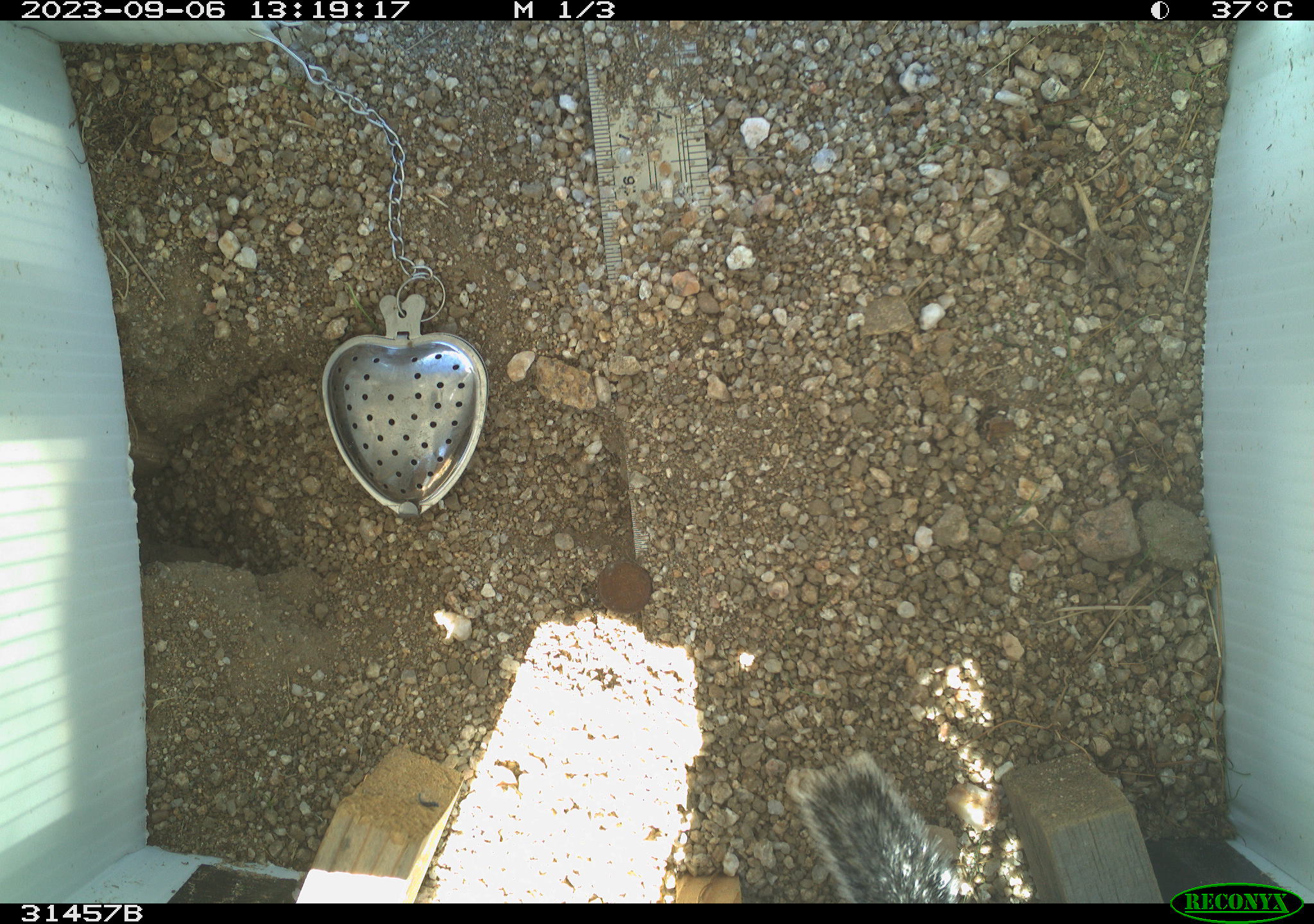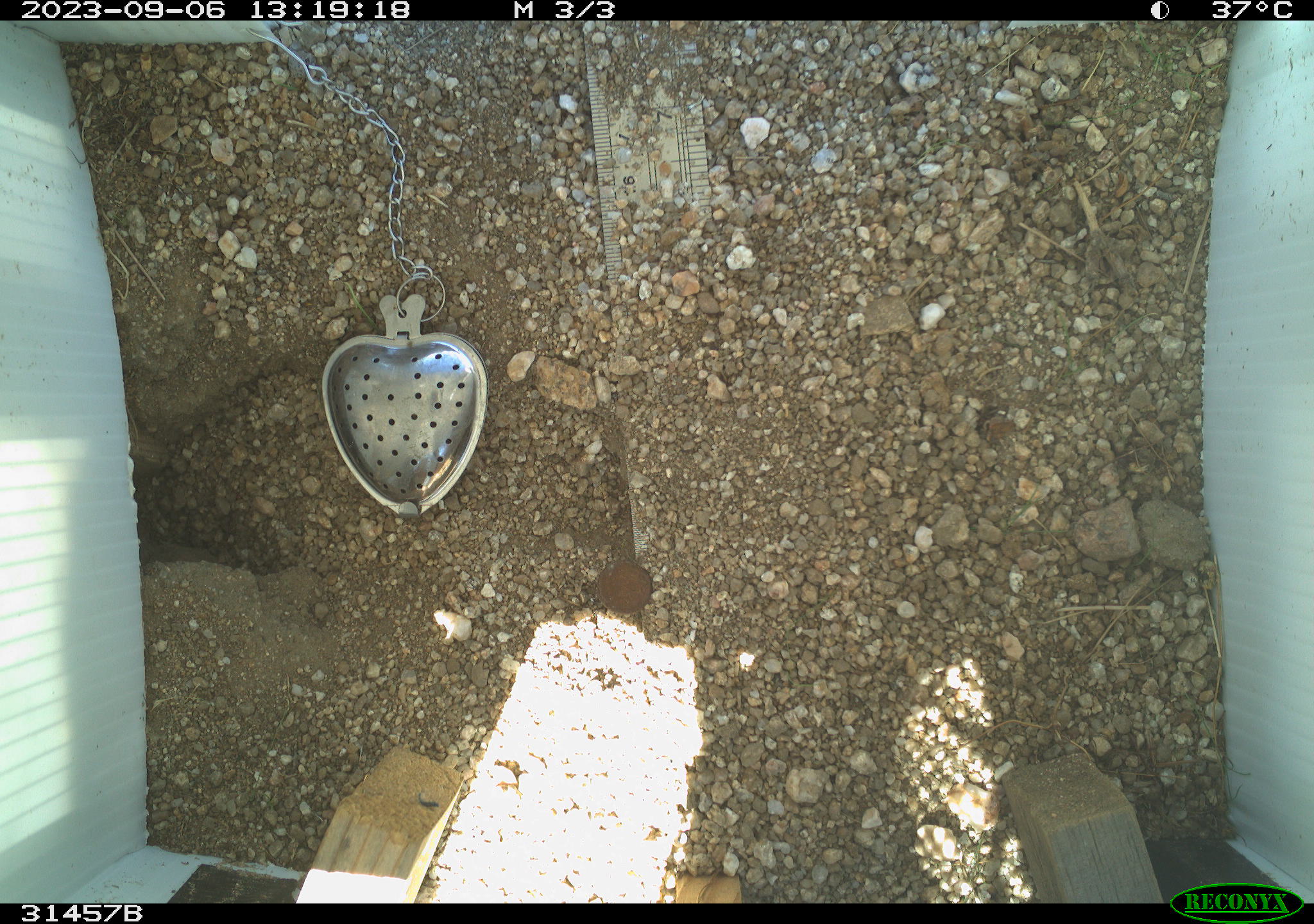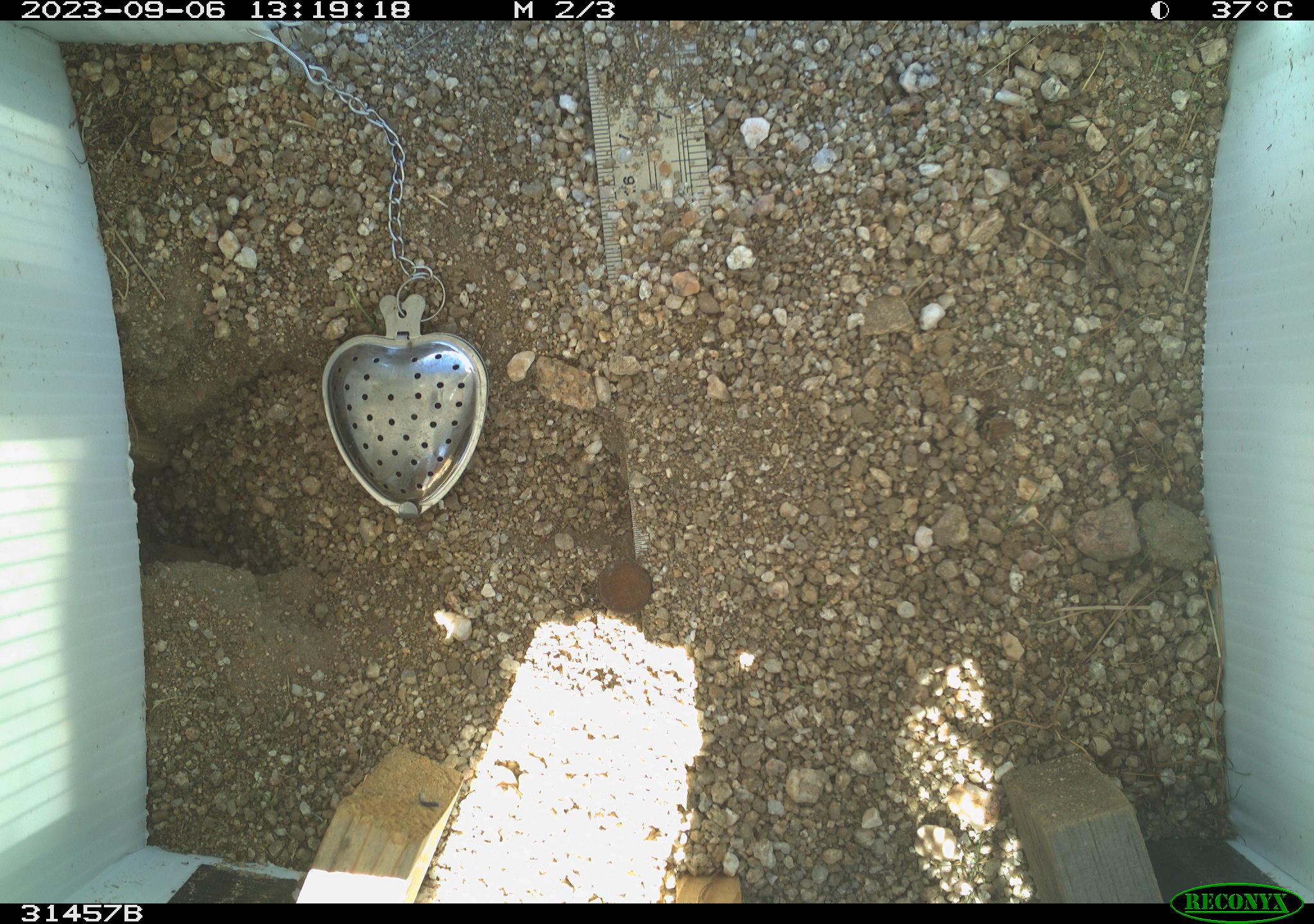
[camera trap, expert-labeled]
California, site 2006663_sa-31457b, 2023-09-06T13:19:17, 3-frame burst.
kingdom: Animalia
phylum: Chordata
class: Mammalia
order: Rodentia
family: Sciuridae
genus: Ammospermophilus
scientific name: Ammospermophilus leucurus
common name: white-tailed antelope squirrel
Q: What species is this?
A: White-tailed antelope squirrel (Ammospermophilus leucurus).